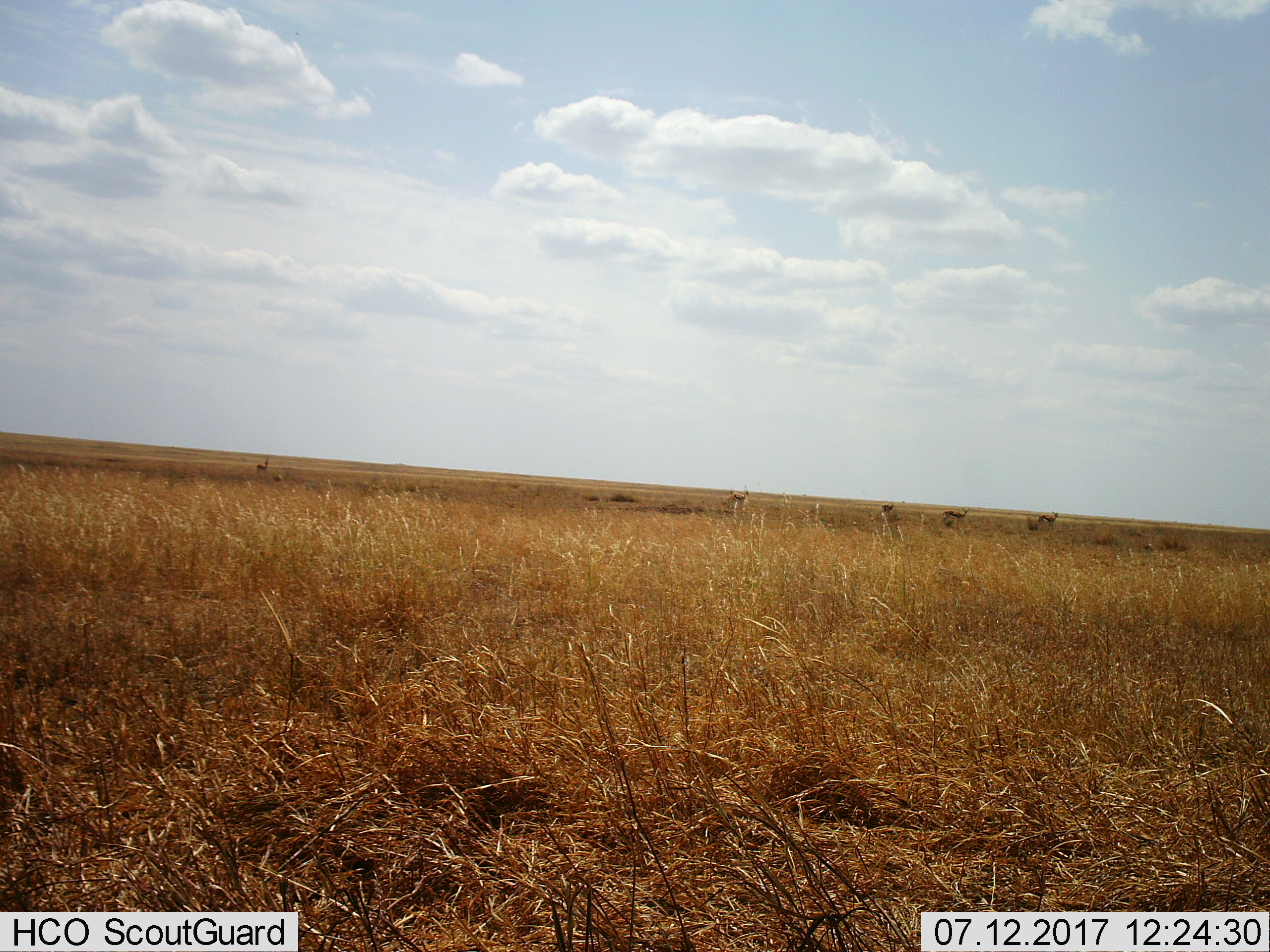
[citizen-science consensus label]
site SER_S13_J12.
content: unidentified animal